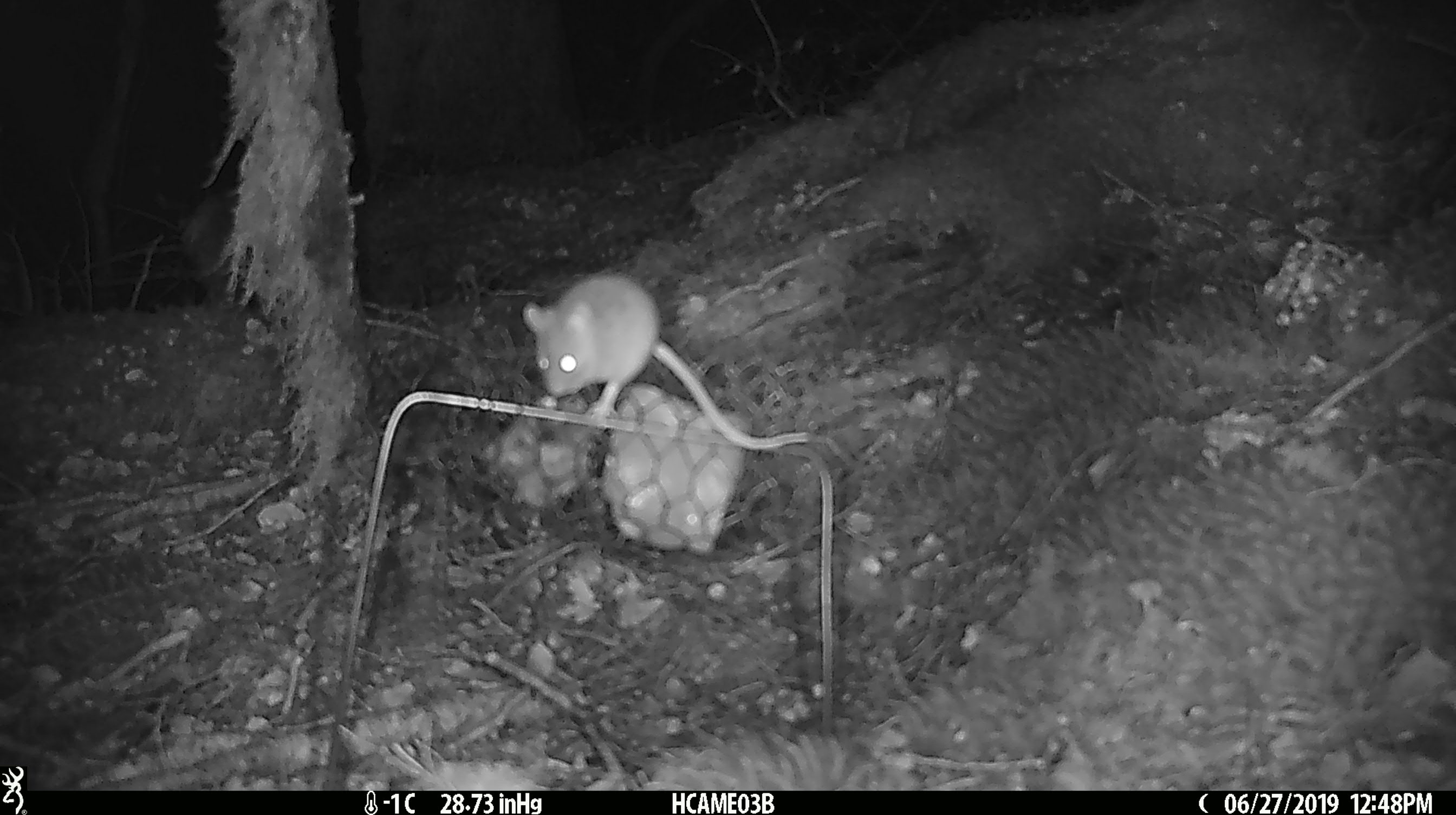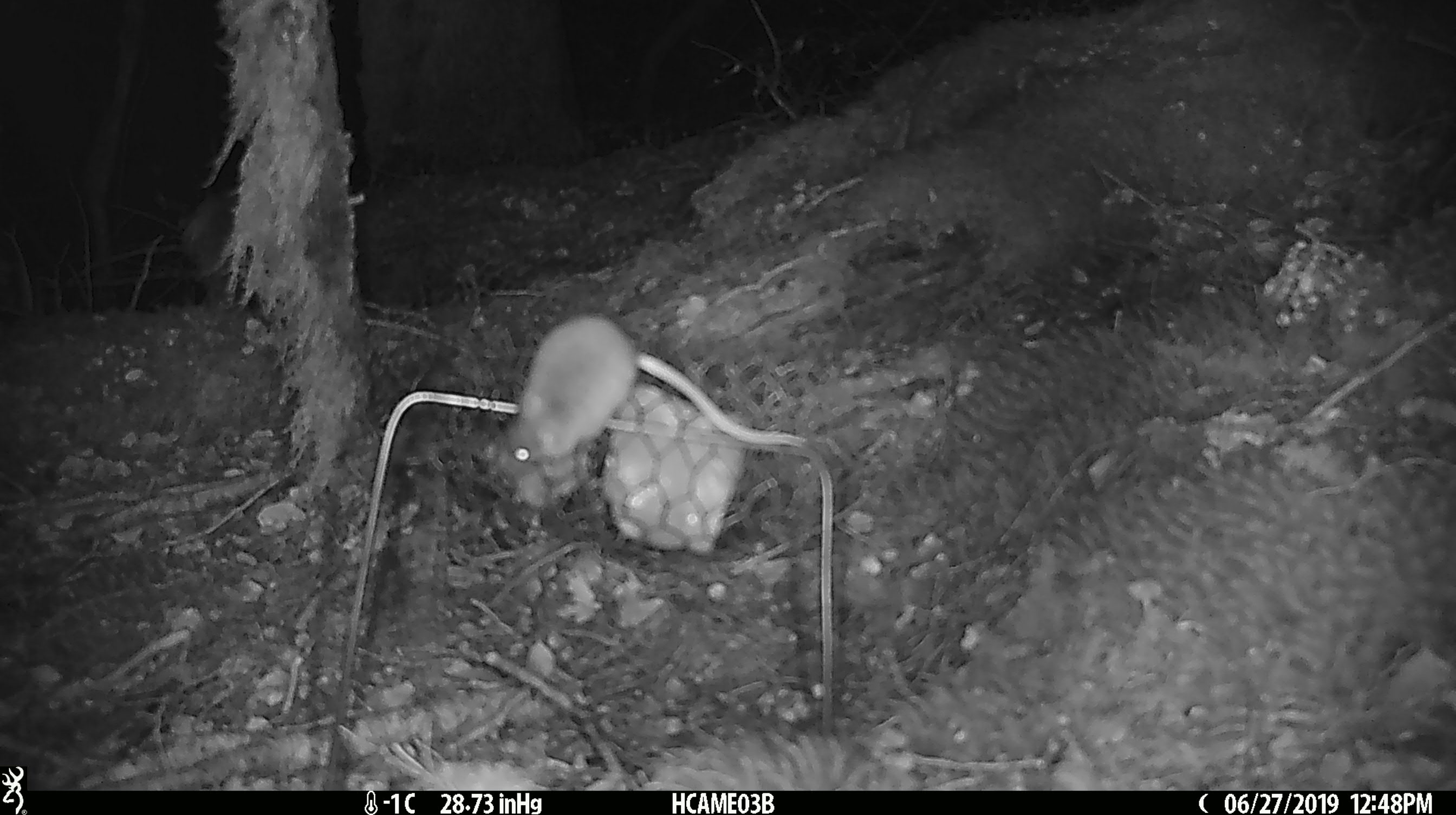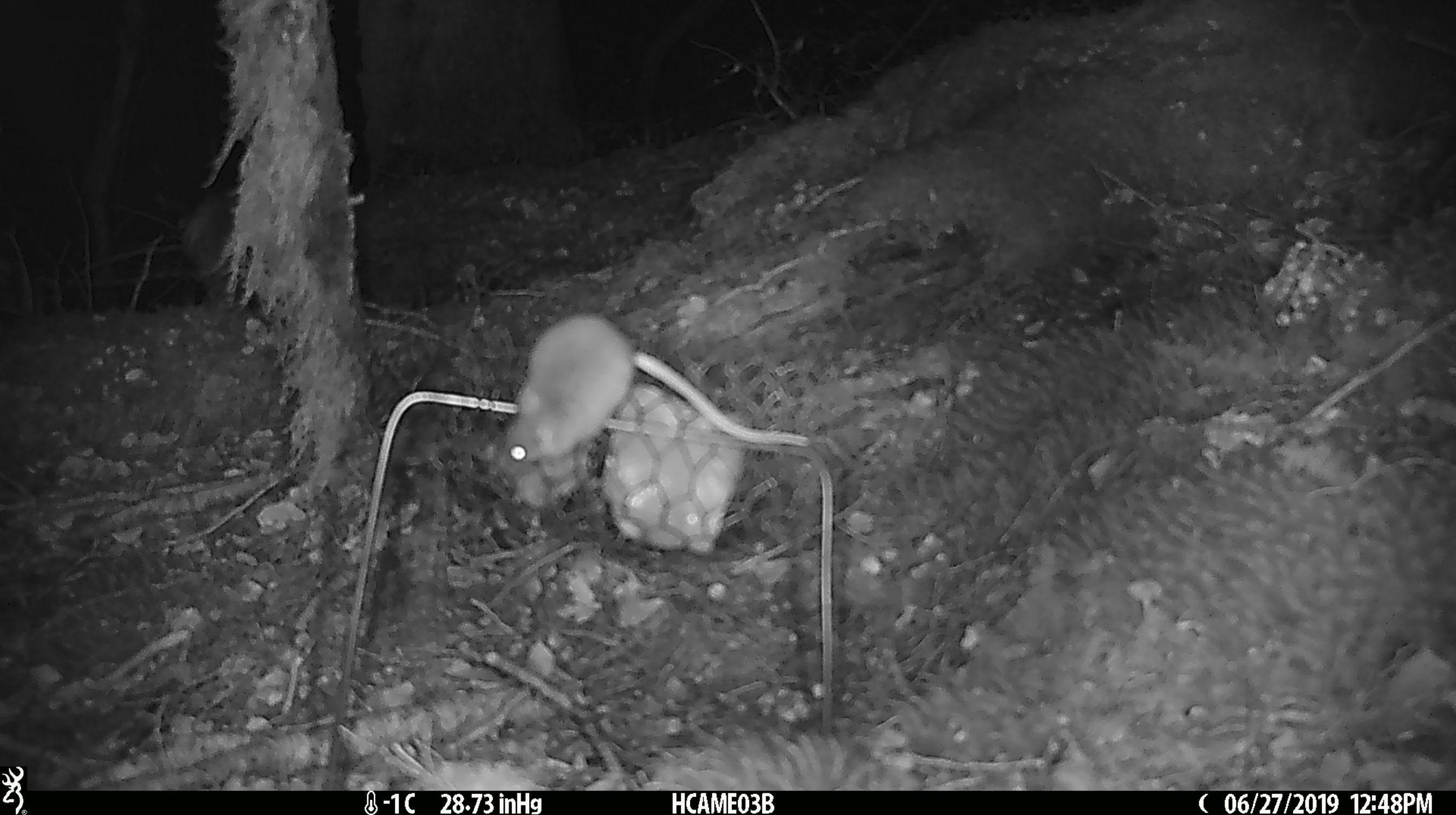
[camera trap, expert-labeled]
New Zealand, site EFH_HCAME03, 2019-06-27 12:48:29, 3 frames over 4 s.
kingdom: Animalia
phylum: Chordata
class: Mammalia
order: Rodentia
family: Muridae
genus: Mus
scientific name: Mus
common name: mouse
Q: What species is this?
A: Mouse (Mus).